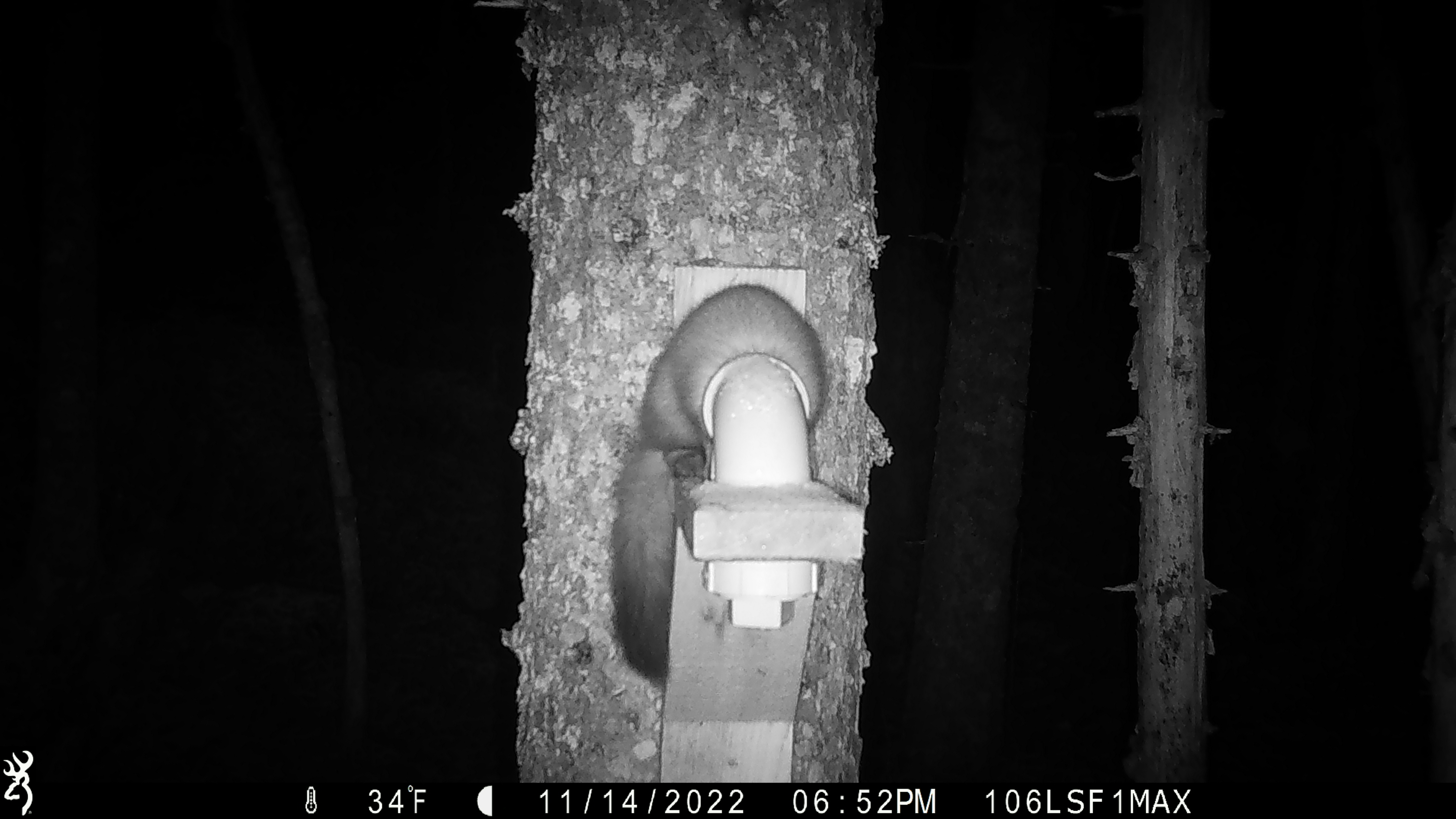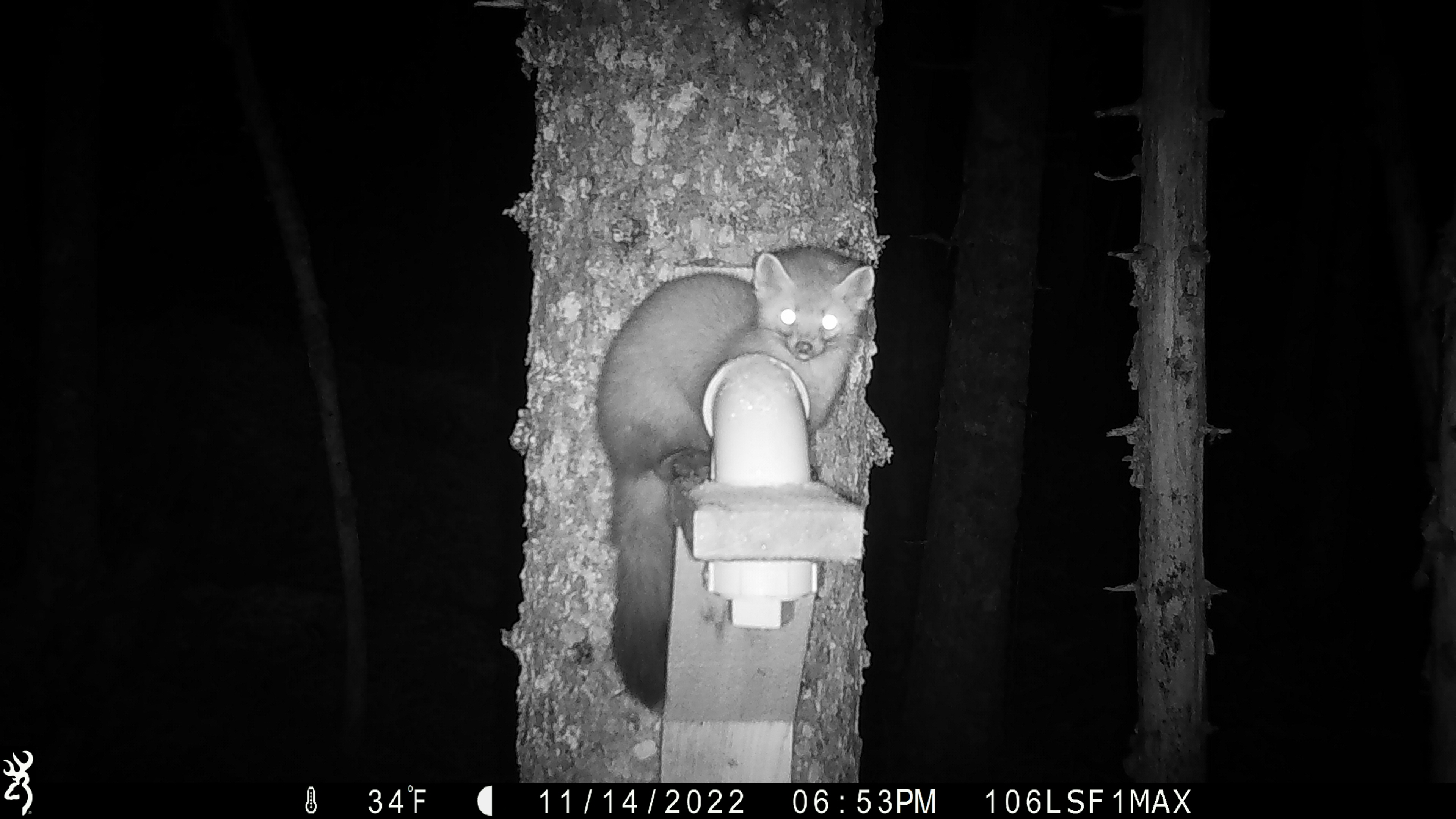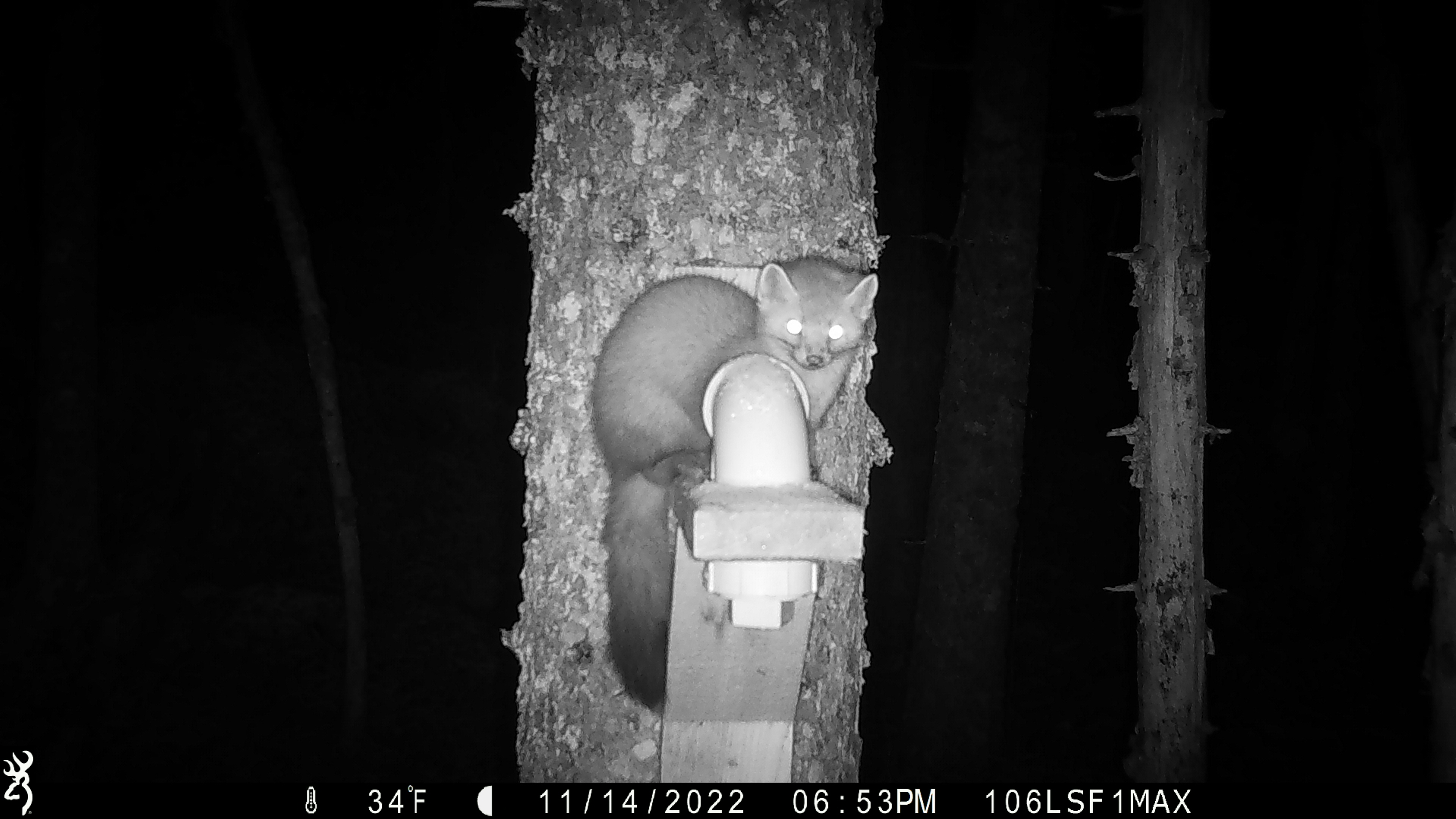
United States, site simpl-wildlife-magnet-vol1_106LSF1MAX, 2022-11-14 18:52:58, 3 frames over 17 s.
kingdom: Animalia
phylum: Chordata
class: Mammalia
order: Carnivora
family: Mustelidae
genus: Martes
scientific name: Martes americana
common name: american marten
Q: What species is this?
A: American marten (Martes americana).